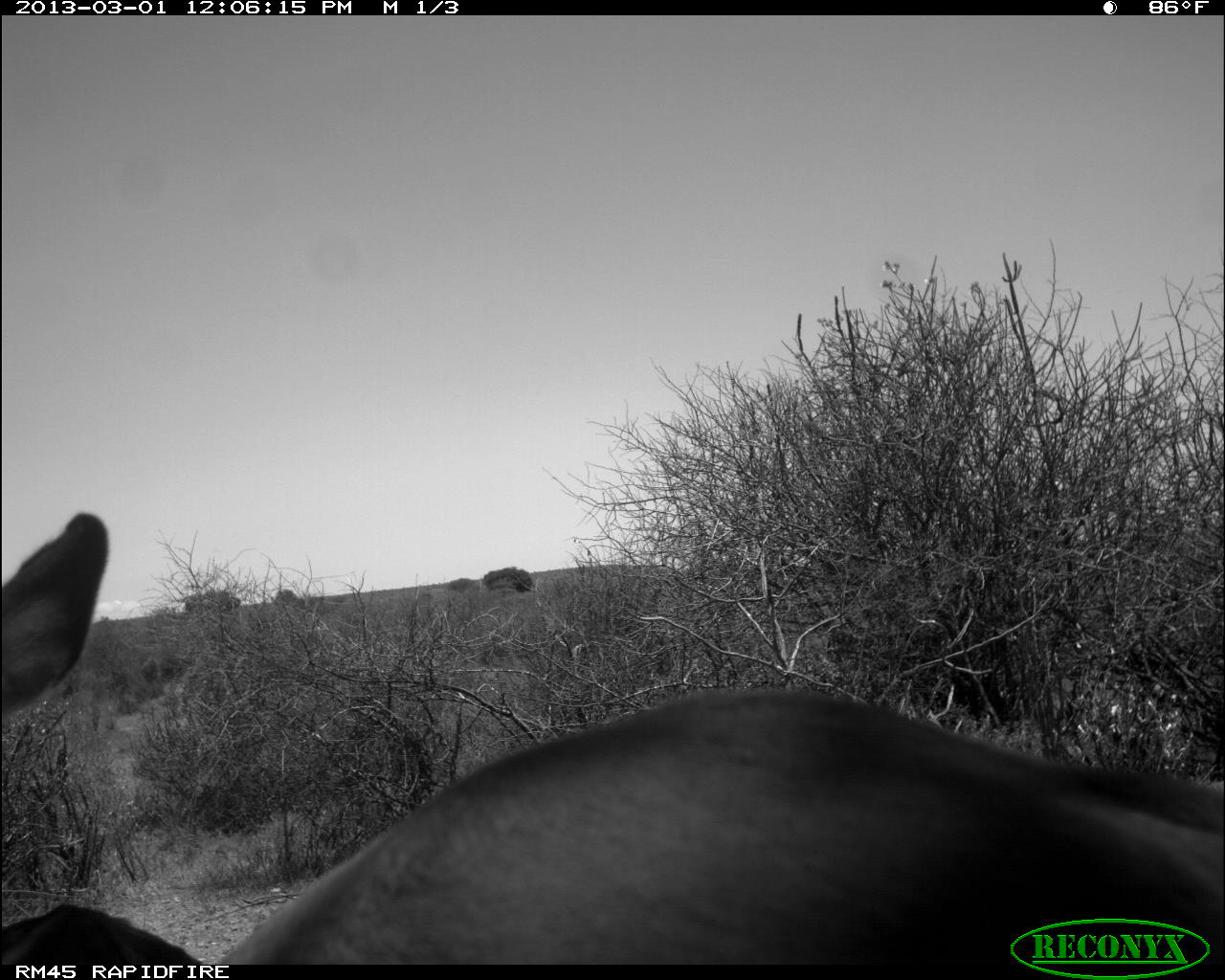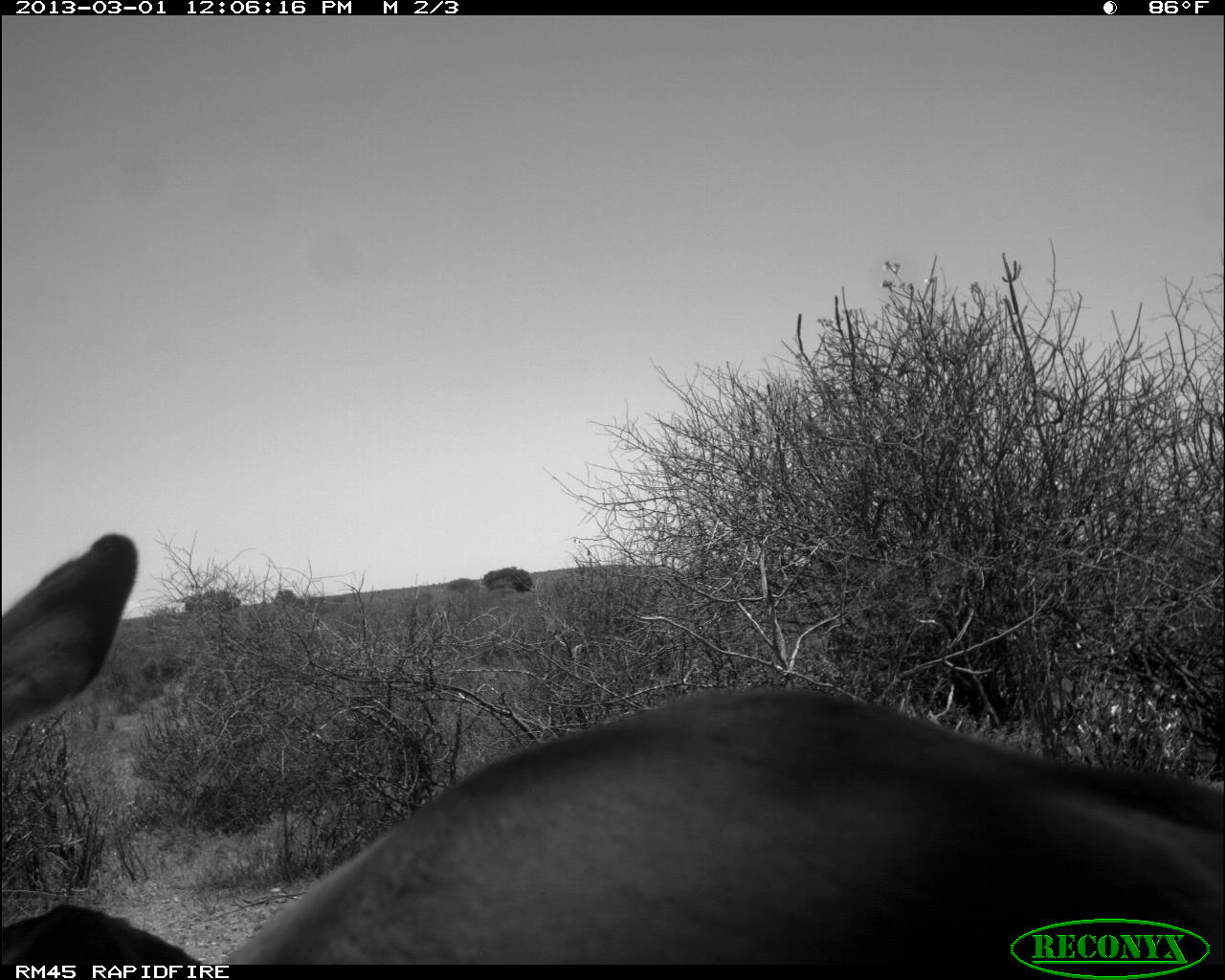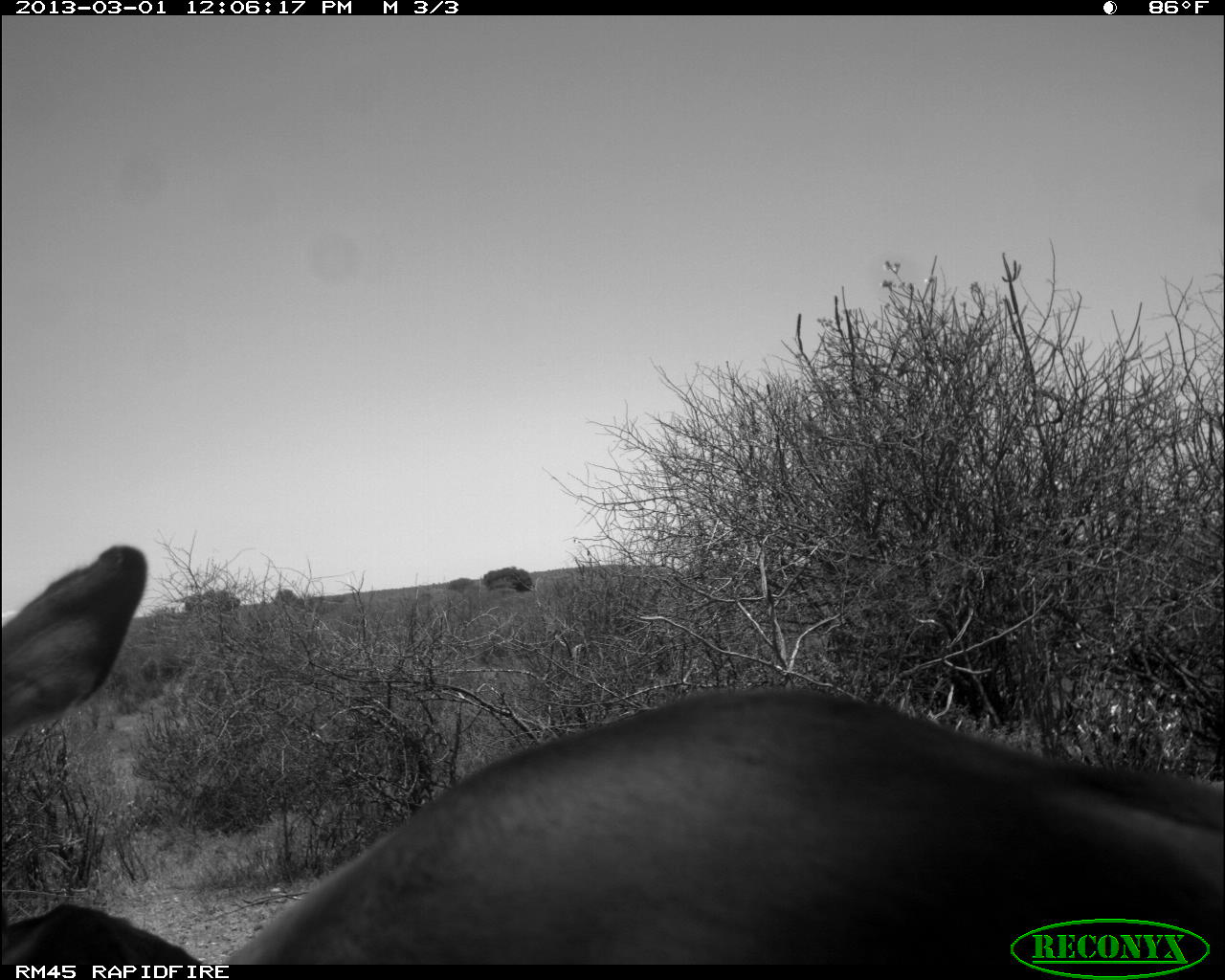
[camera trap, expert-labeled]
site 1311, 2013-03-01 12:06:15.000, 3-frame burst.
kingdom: Animalia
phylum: Chordata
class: Mammalia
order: Artiodactyla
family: Bovidae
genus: Aepyceros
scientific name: Aepyceros melampus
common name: impala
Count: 2.